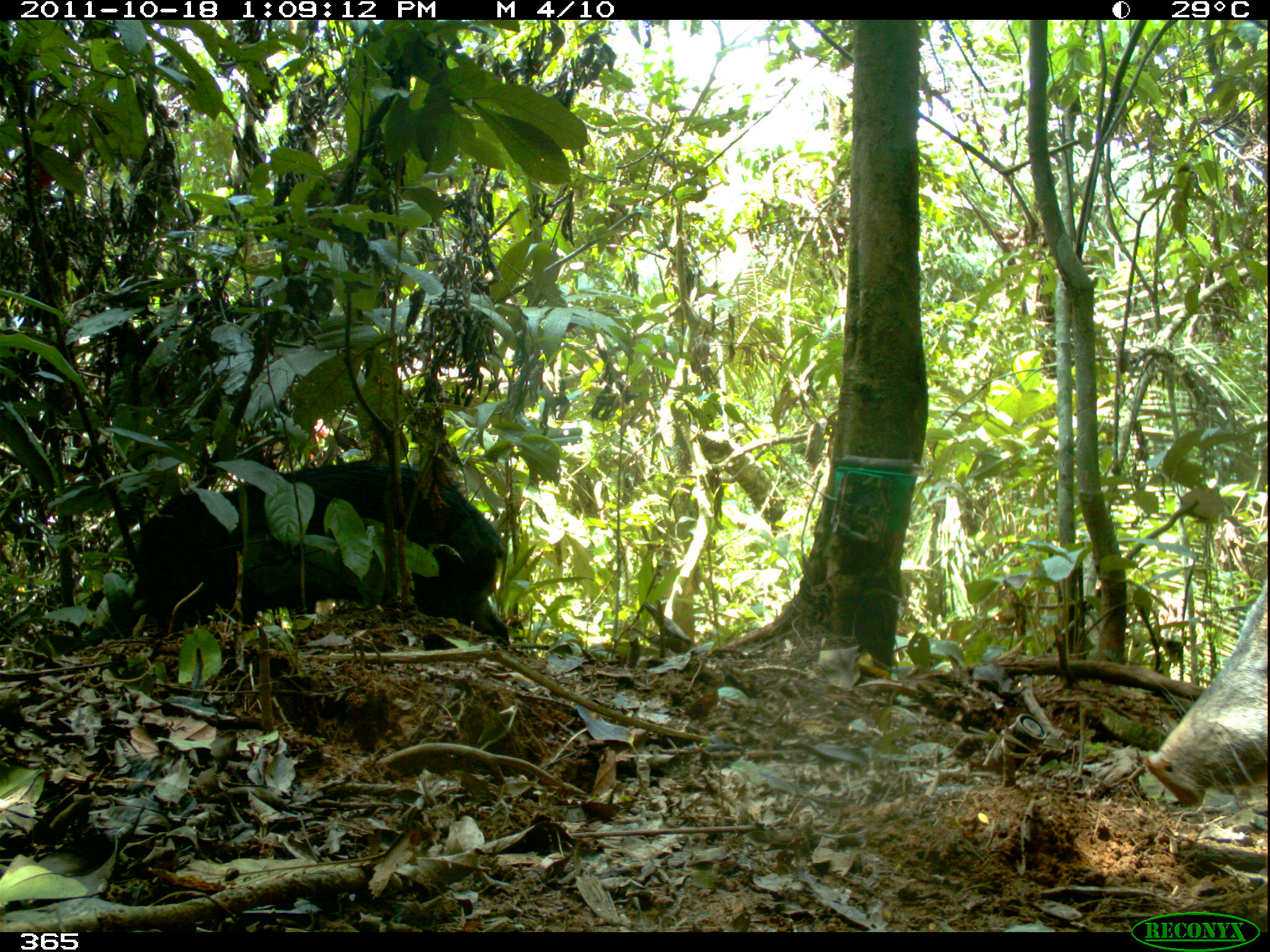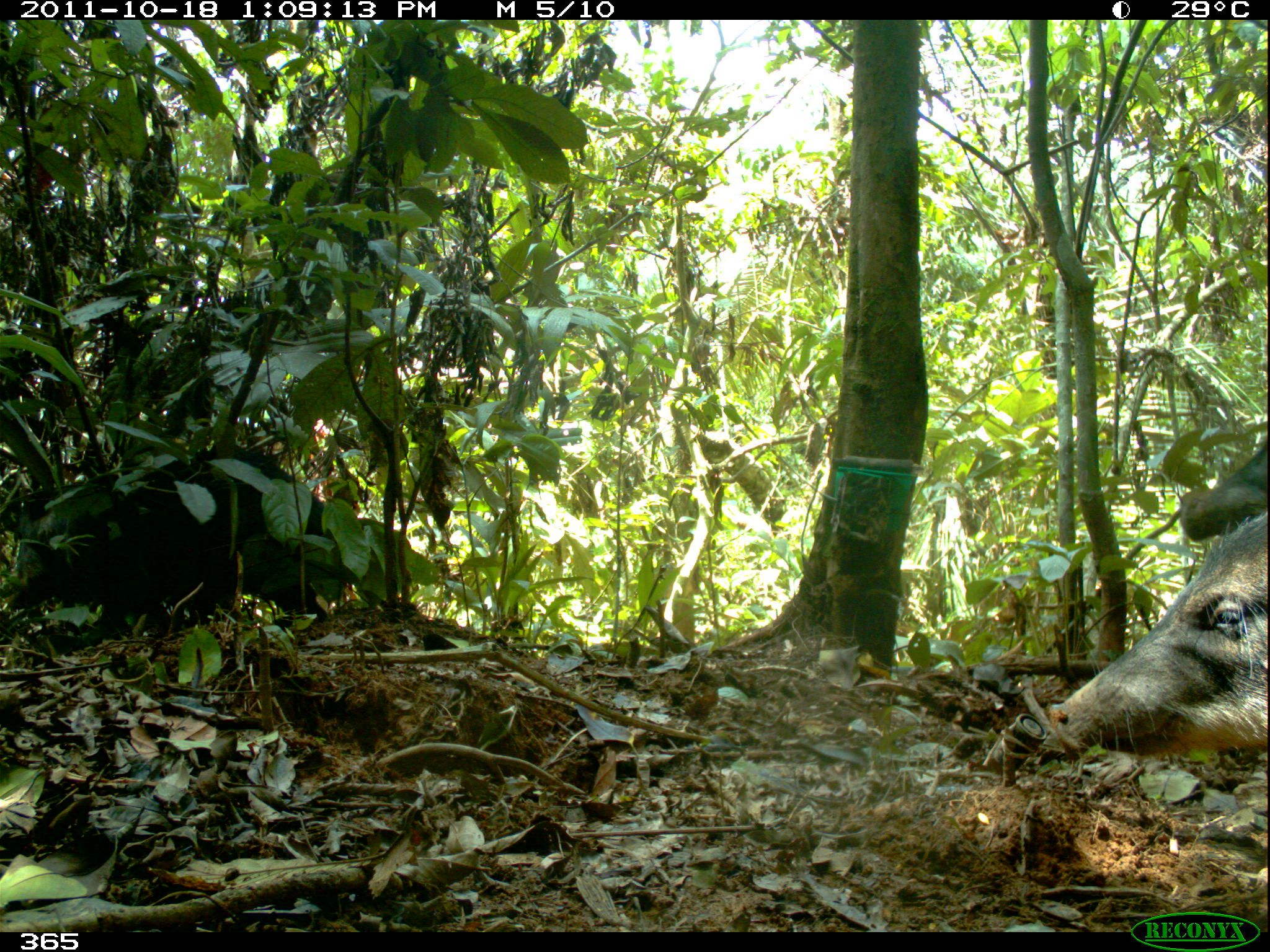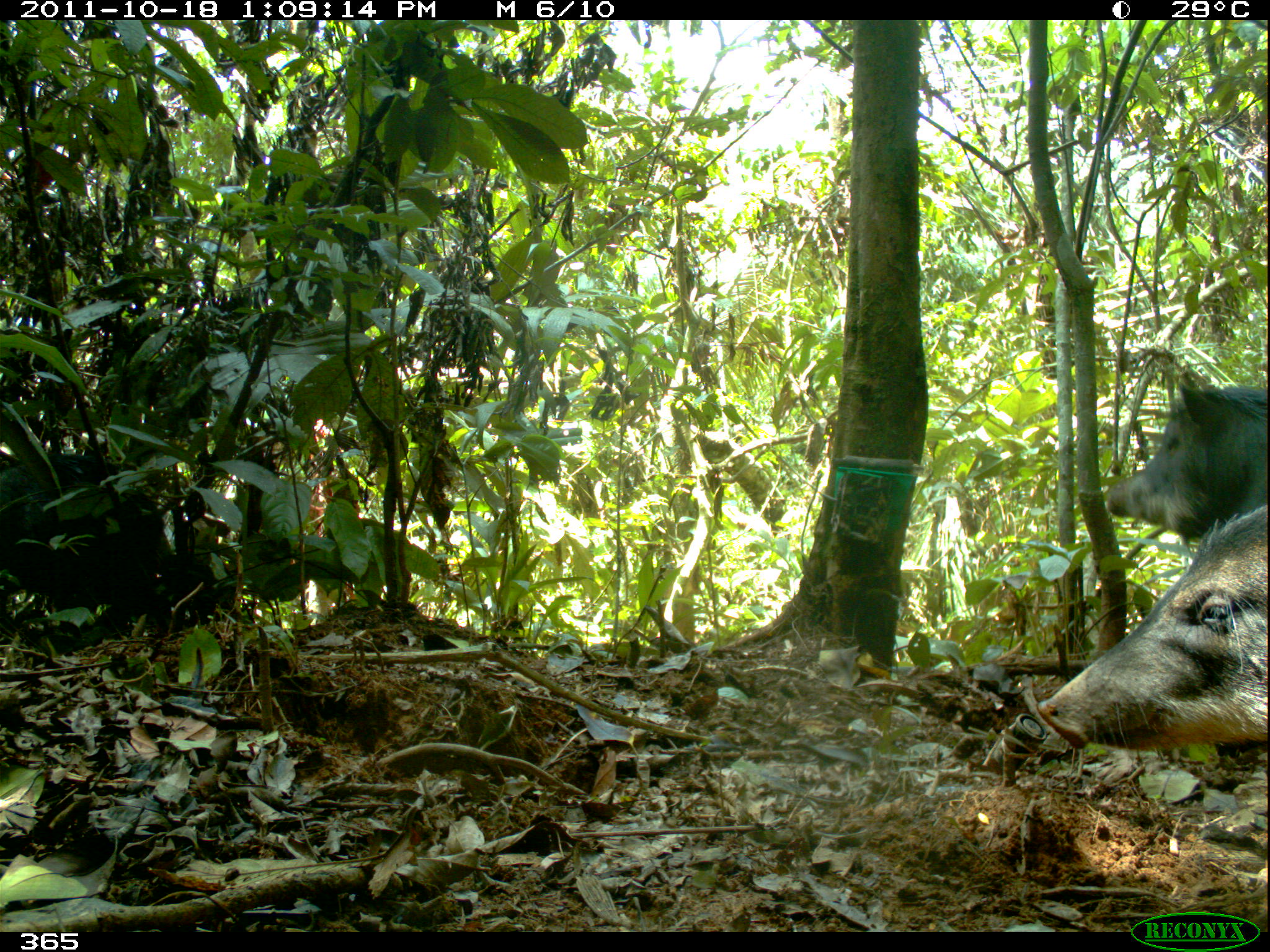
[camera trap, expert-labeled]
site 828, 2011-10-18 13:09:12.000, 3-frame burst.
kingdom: Animalia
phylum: Chordata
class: Mammalia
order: Artiodactyla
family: Tayassuidae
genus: Tayassu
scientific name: Tayassu pecari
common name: white-lipped peccary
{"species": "Tayassu pecari (white-lipped peccary)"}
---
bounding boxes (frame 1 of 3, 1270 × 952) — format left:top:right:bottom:
tayassu pecari: 129:456:512:648; 1144:567:1270:808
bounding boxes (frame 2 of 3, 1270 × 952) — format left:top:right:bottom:
tayassu pecari: 6:445:349:636; 1048:510:1268:758; 1177:432:1268:534